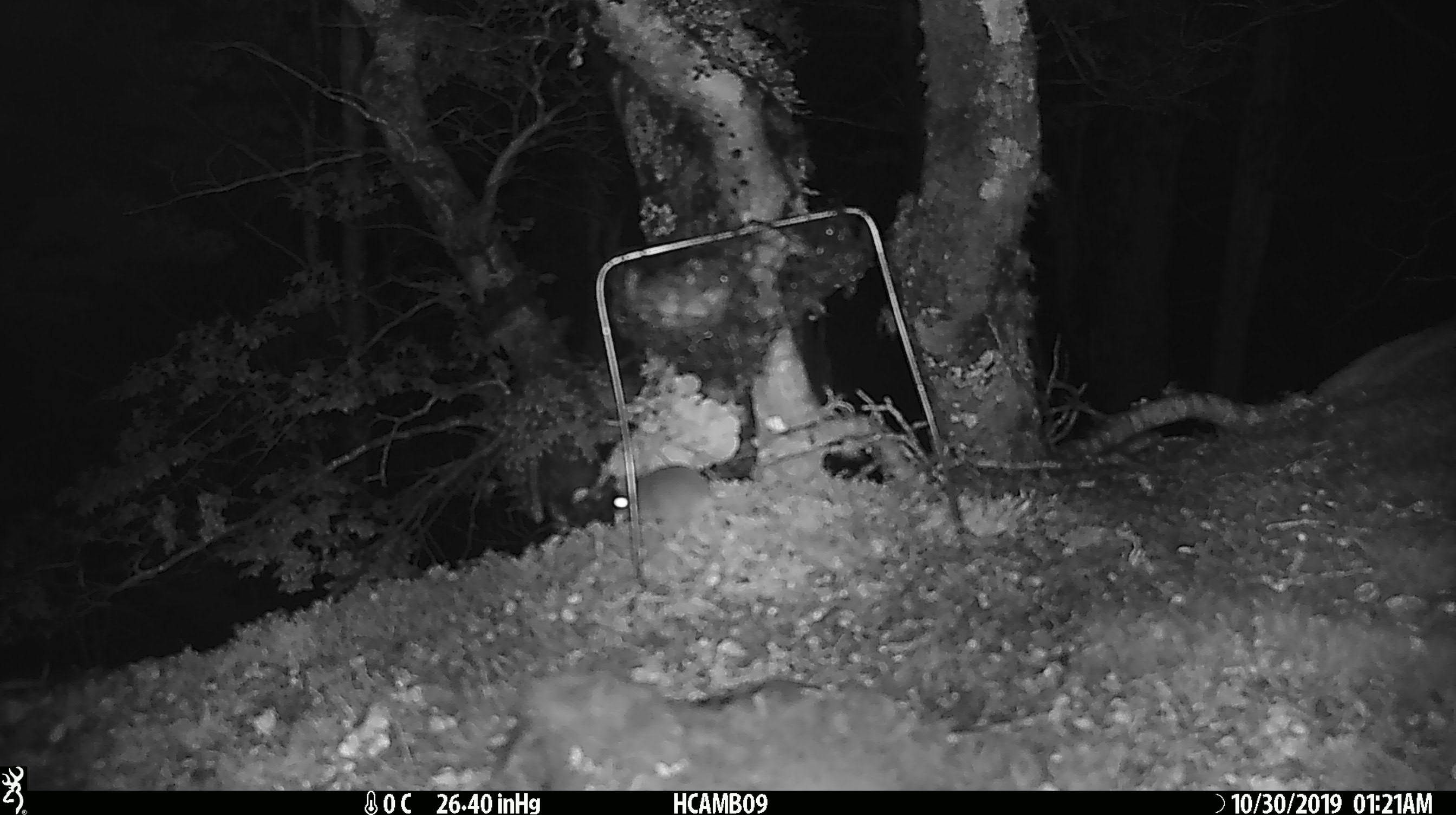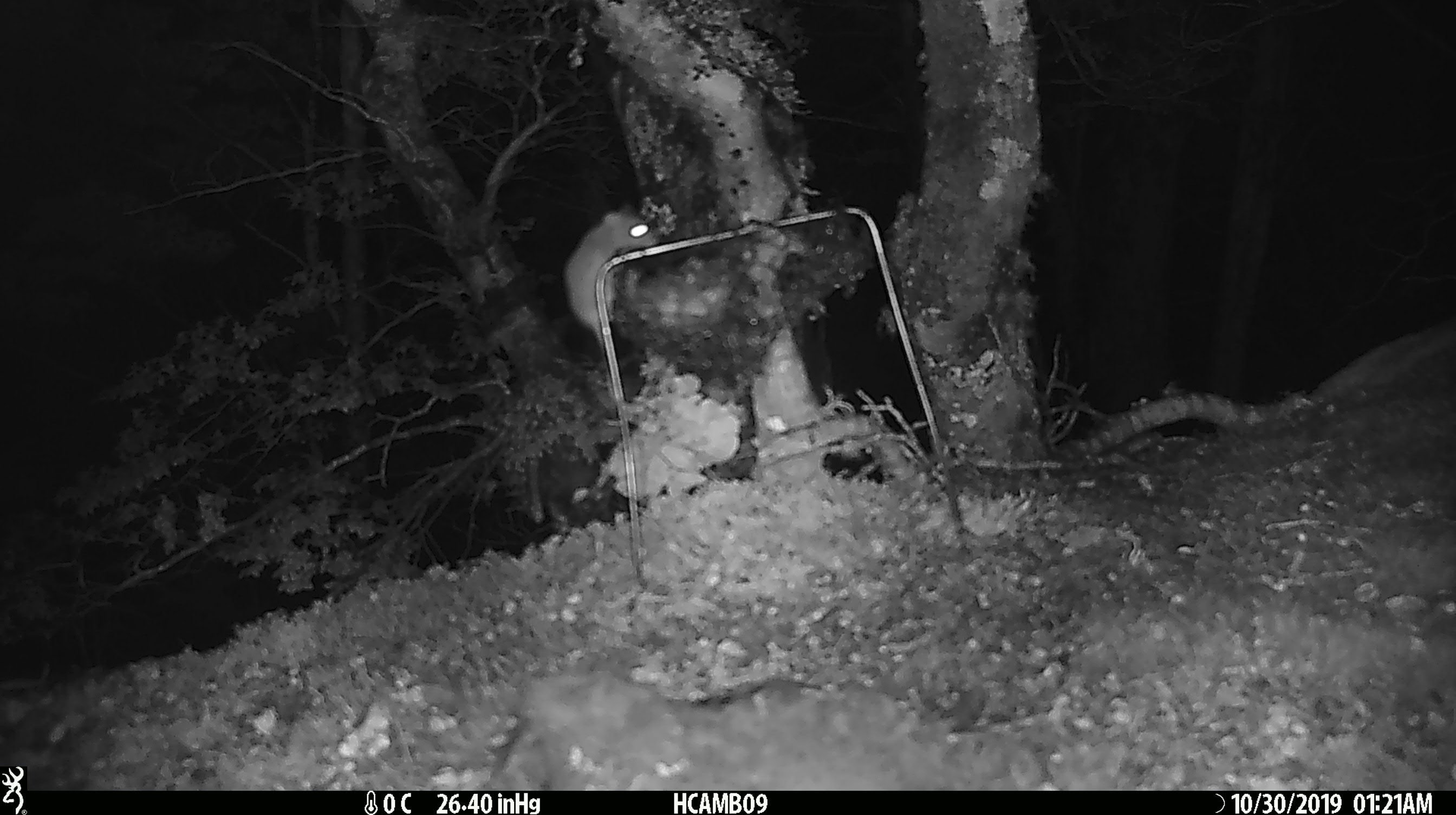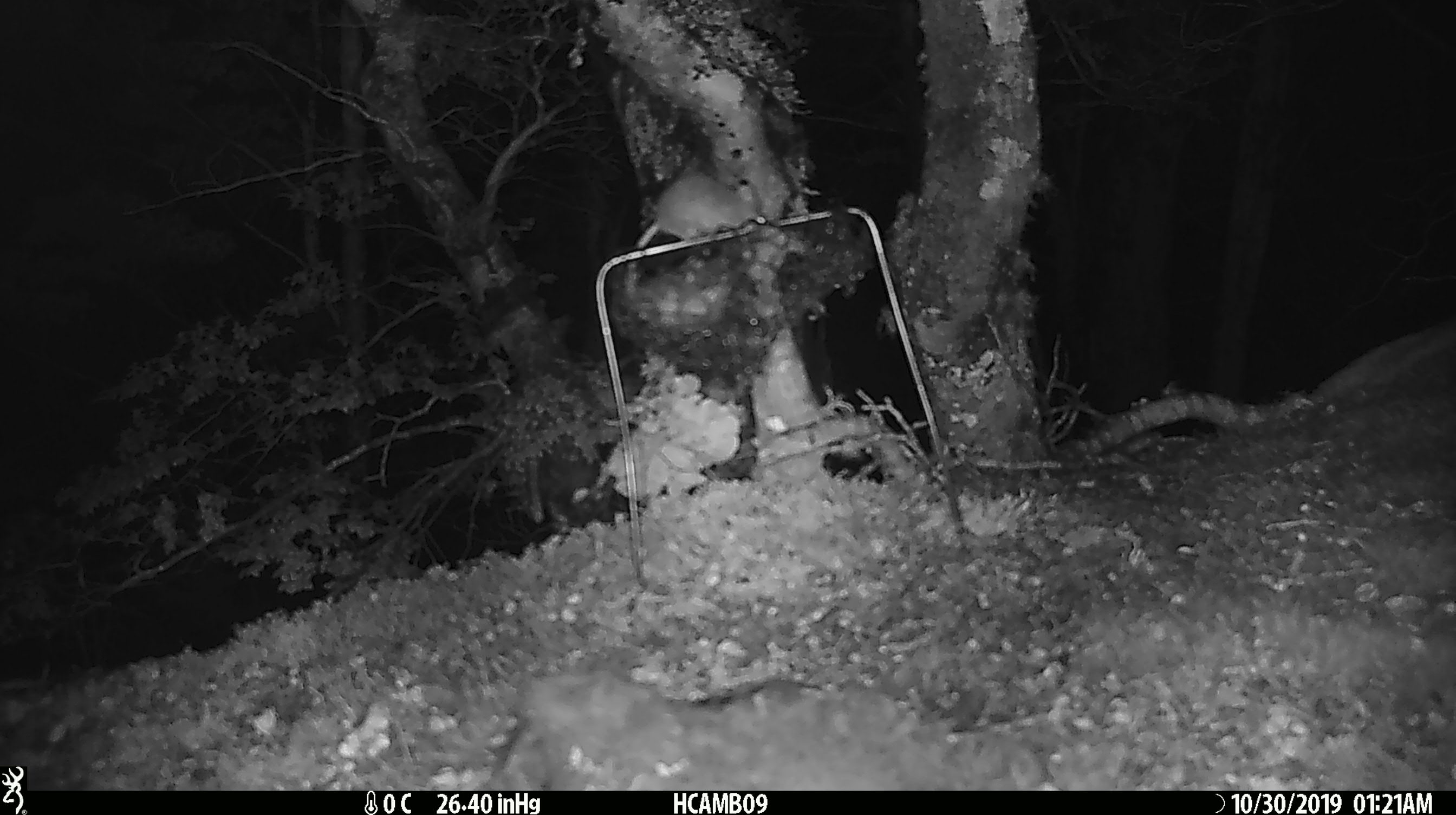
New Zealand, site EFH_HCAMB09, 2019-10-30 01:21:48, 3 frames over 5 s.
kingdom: Animalia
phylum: Chordata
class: Mammalia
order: Rodentia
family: Muridae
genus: Mus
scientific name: Mus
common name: mouse